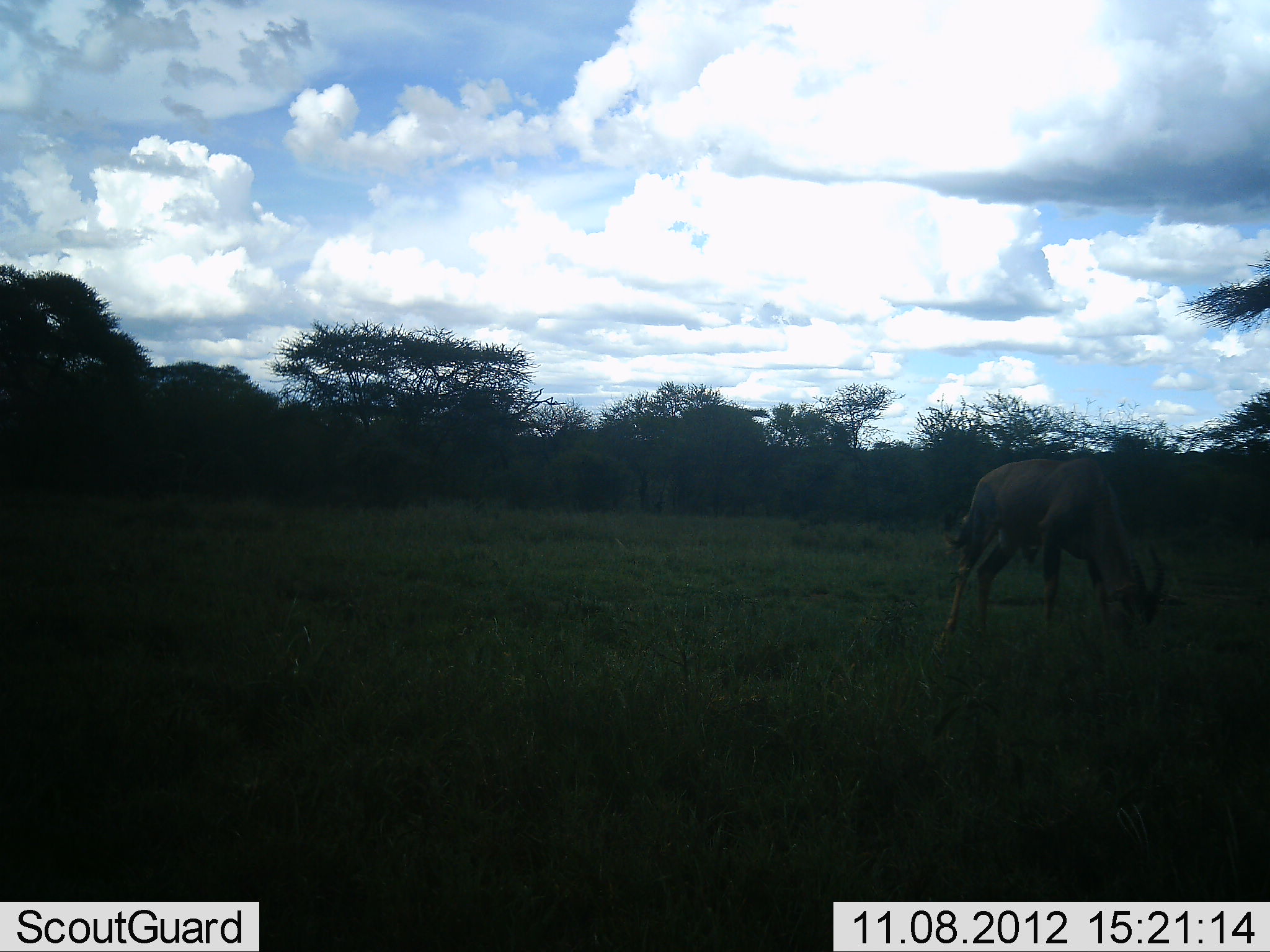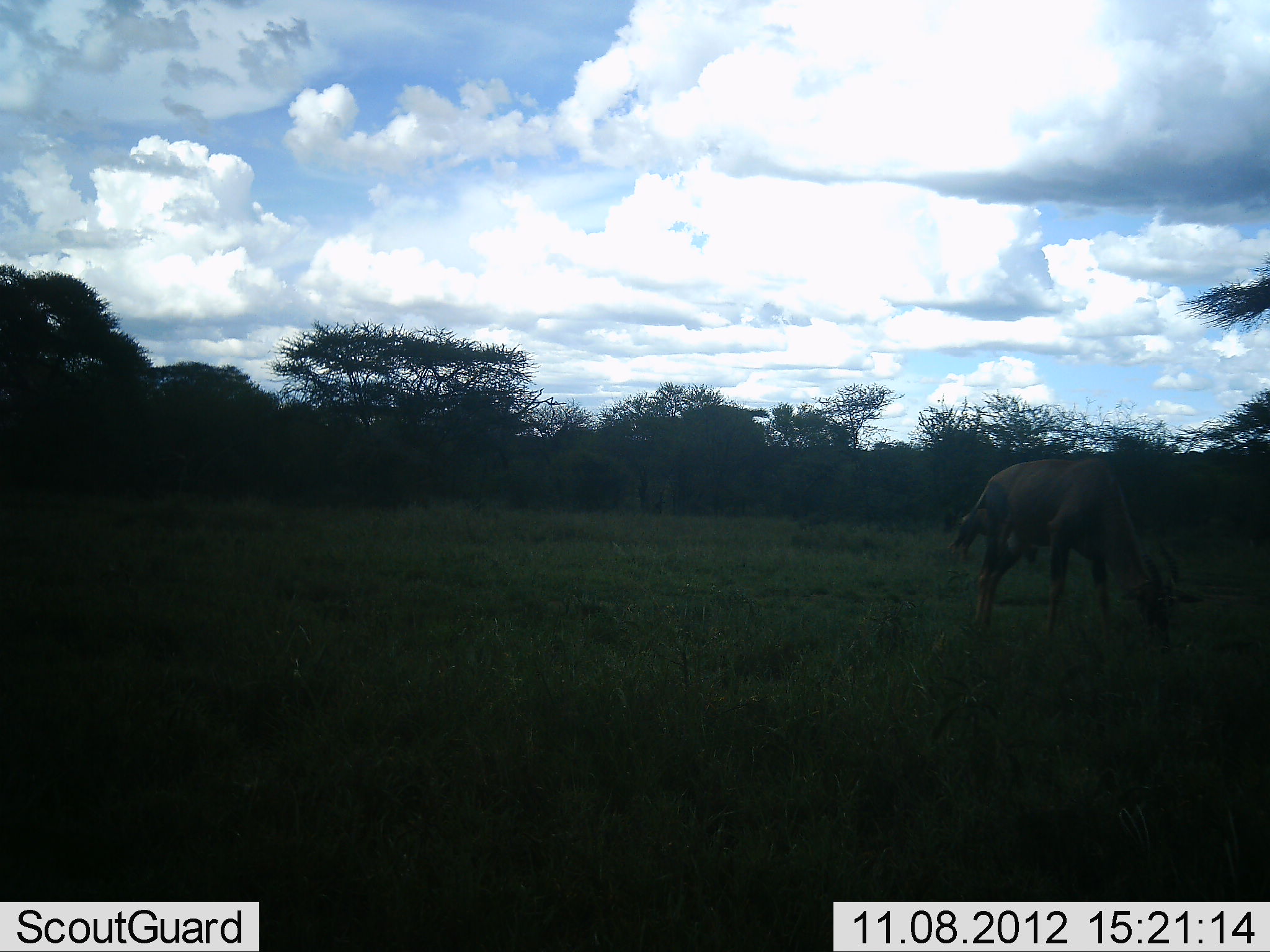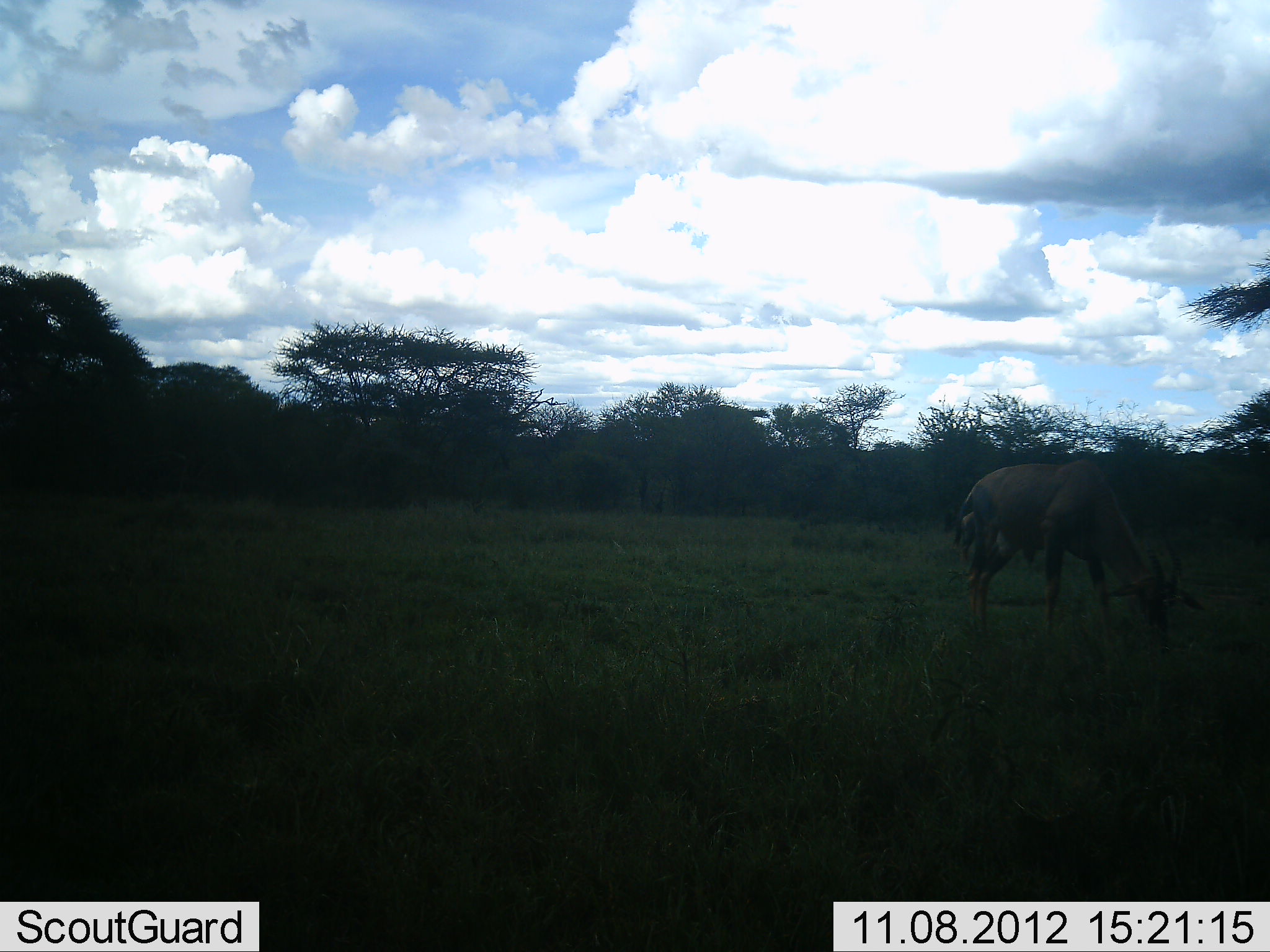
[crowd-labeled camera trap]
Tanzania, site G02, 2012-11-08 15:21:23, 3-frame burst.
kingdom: Animalia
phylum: Chordata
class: Mammalia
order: Artiodactyla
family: Bovidae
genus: Damaliscus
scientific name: Damaliscus lunatus jimela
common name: topi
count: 2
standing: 20%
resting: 0%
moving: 10%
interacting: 0%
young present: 0%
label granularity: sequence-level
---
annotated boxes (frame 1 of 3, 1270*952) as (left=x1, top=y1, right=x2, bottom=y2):
animal: (left=937, top=457, right=1167, bottom=653)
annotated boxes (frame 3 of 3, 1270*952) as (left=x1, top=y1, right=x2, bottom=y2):
animal: (left=954, top=460, right=1205, bottom=662)